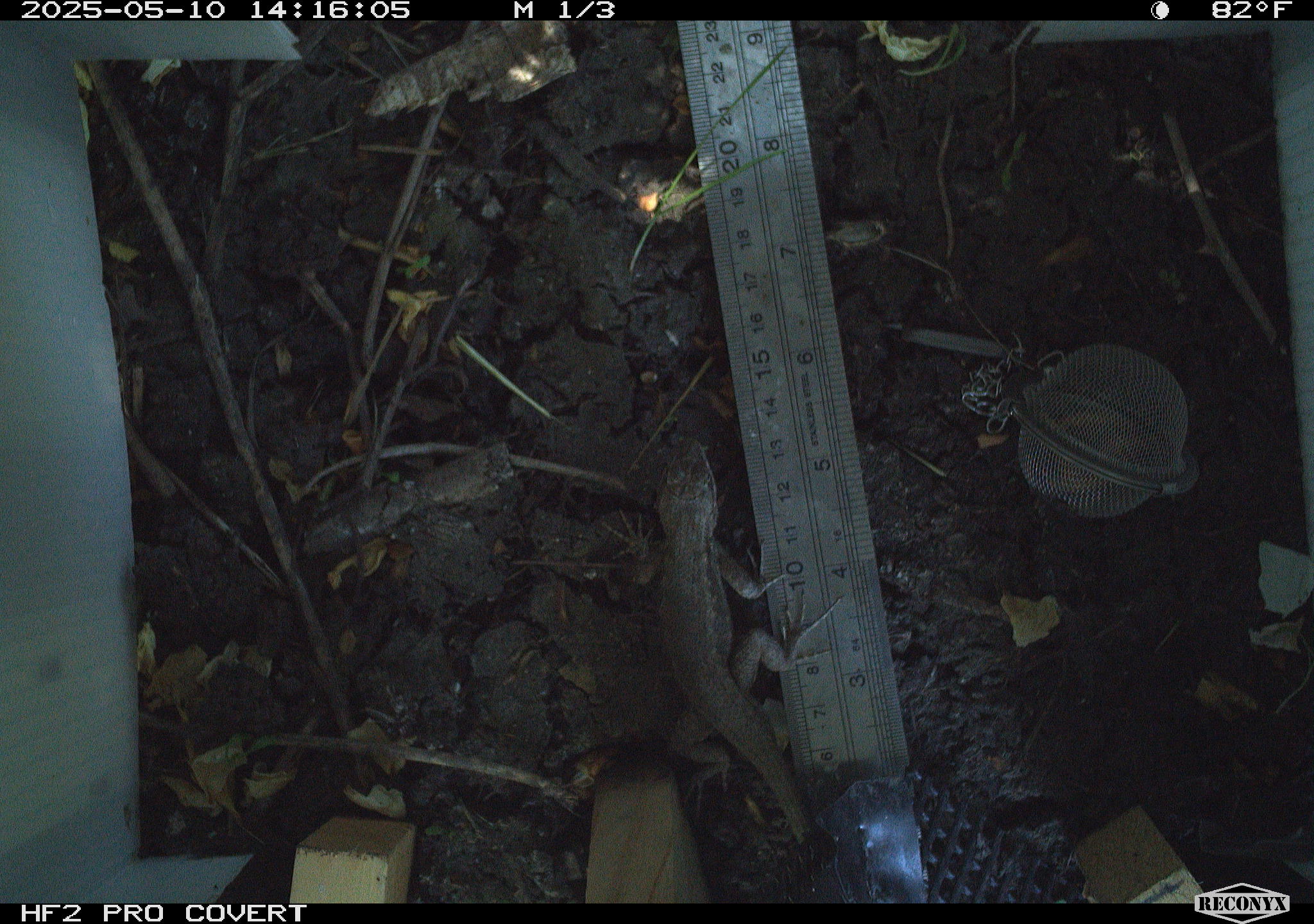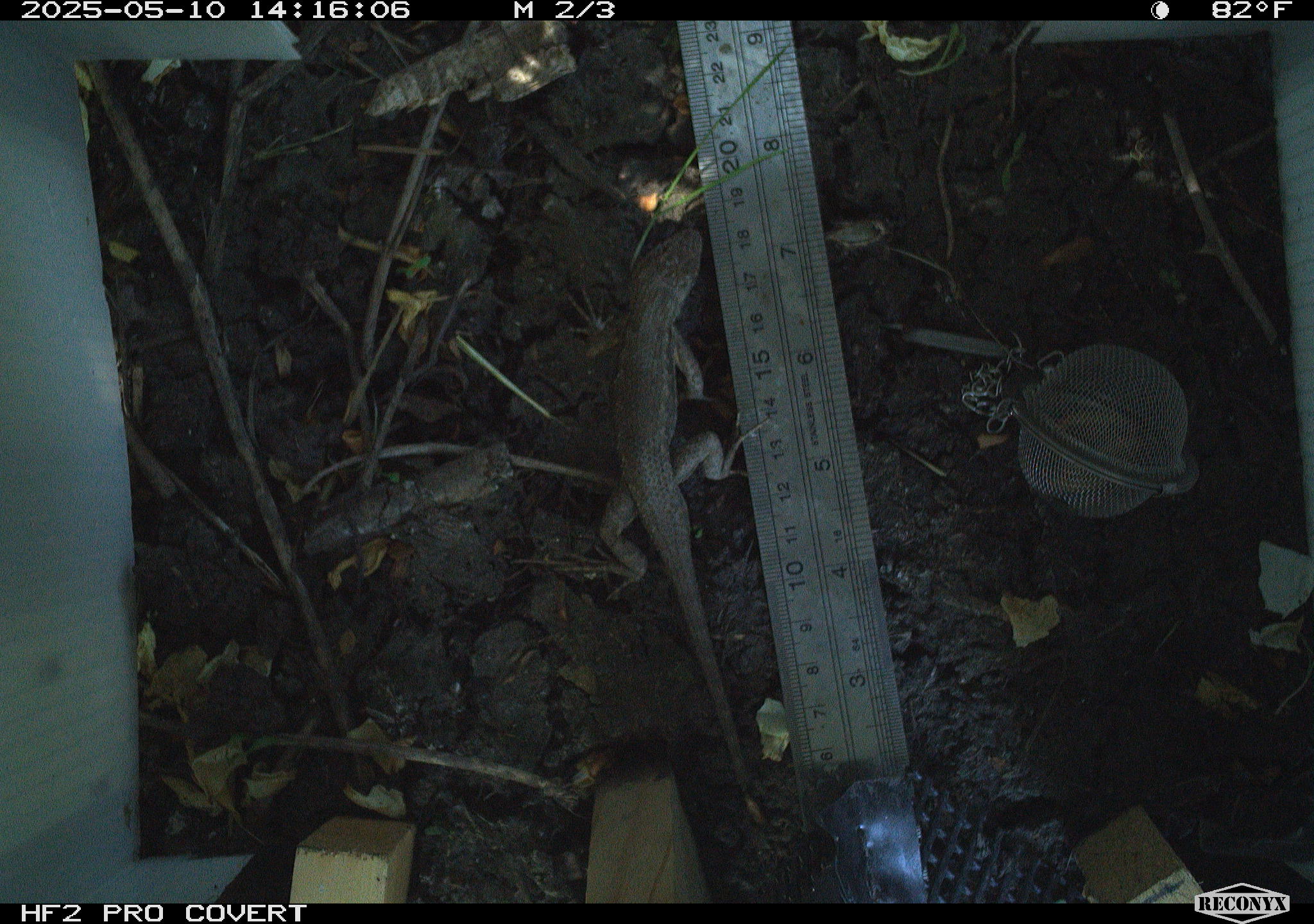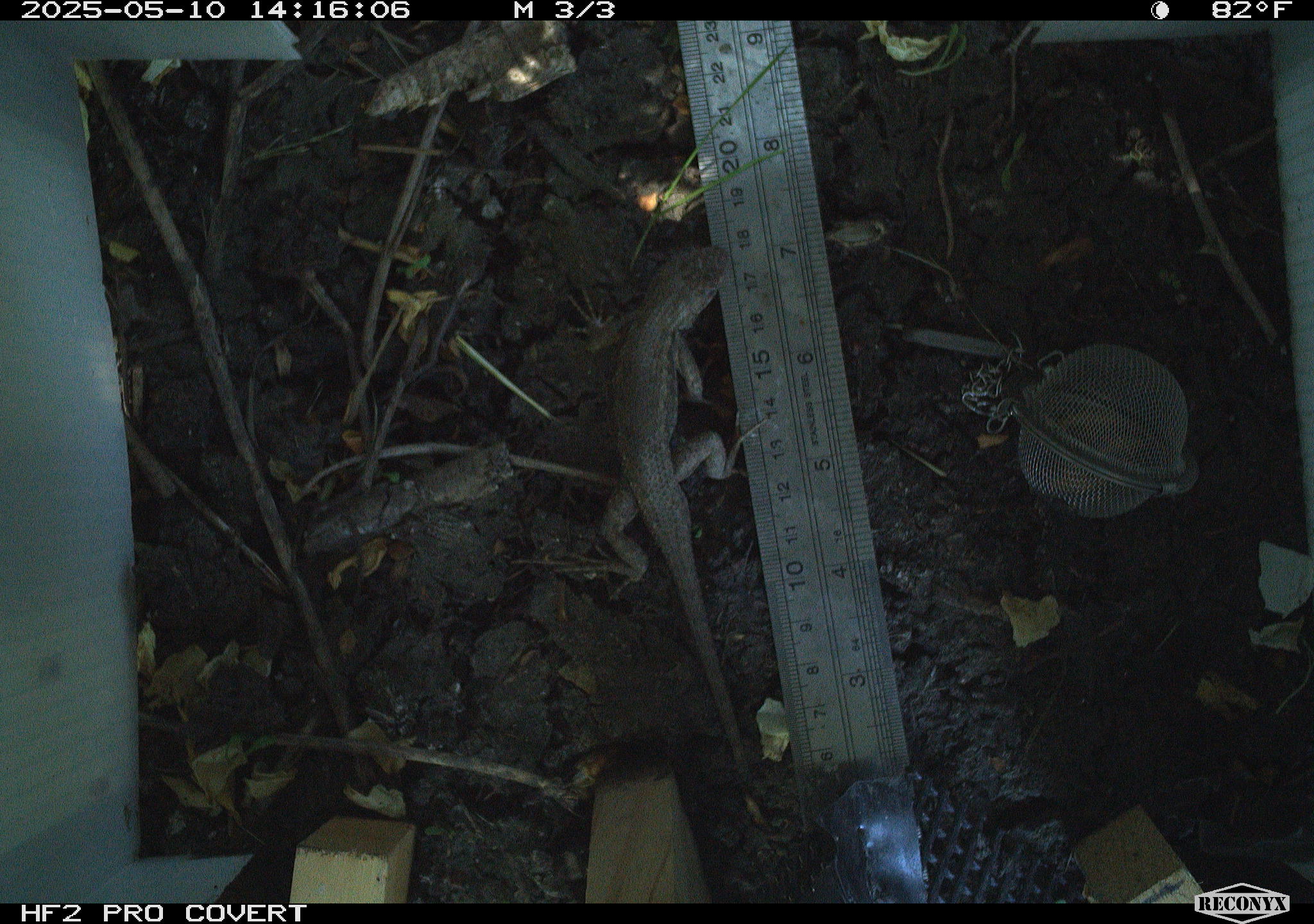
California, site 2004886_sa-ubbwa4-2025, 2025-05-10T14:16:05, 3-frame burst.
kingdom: Animalia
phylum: Chordata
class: Reptilia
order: Squamata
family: Phrynosomatidae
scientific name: Phrynosomatidae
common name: north american spiny lizards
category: sceloporus/uta species